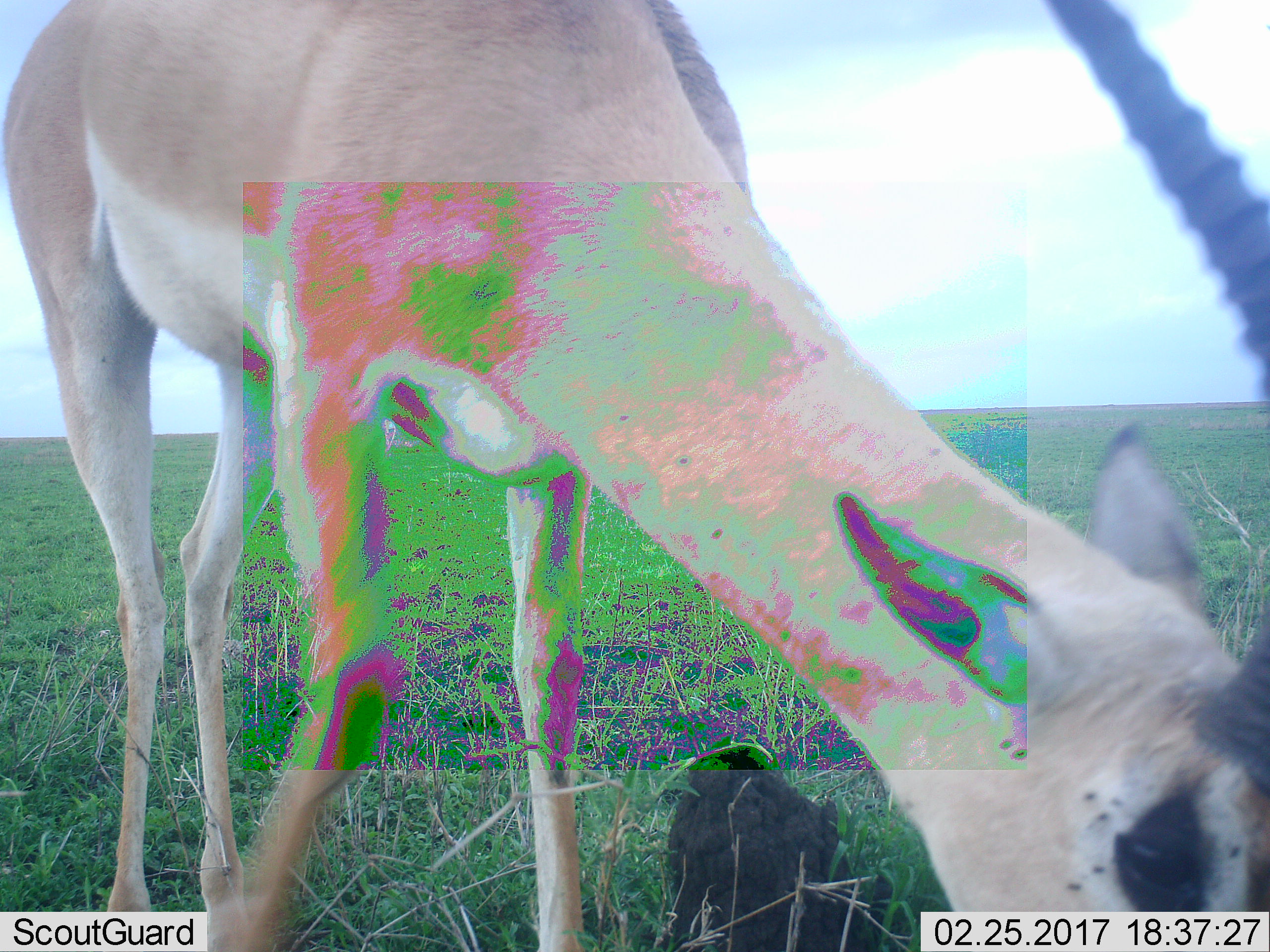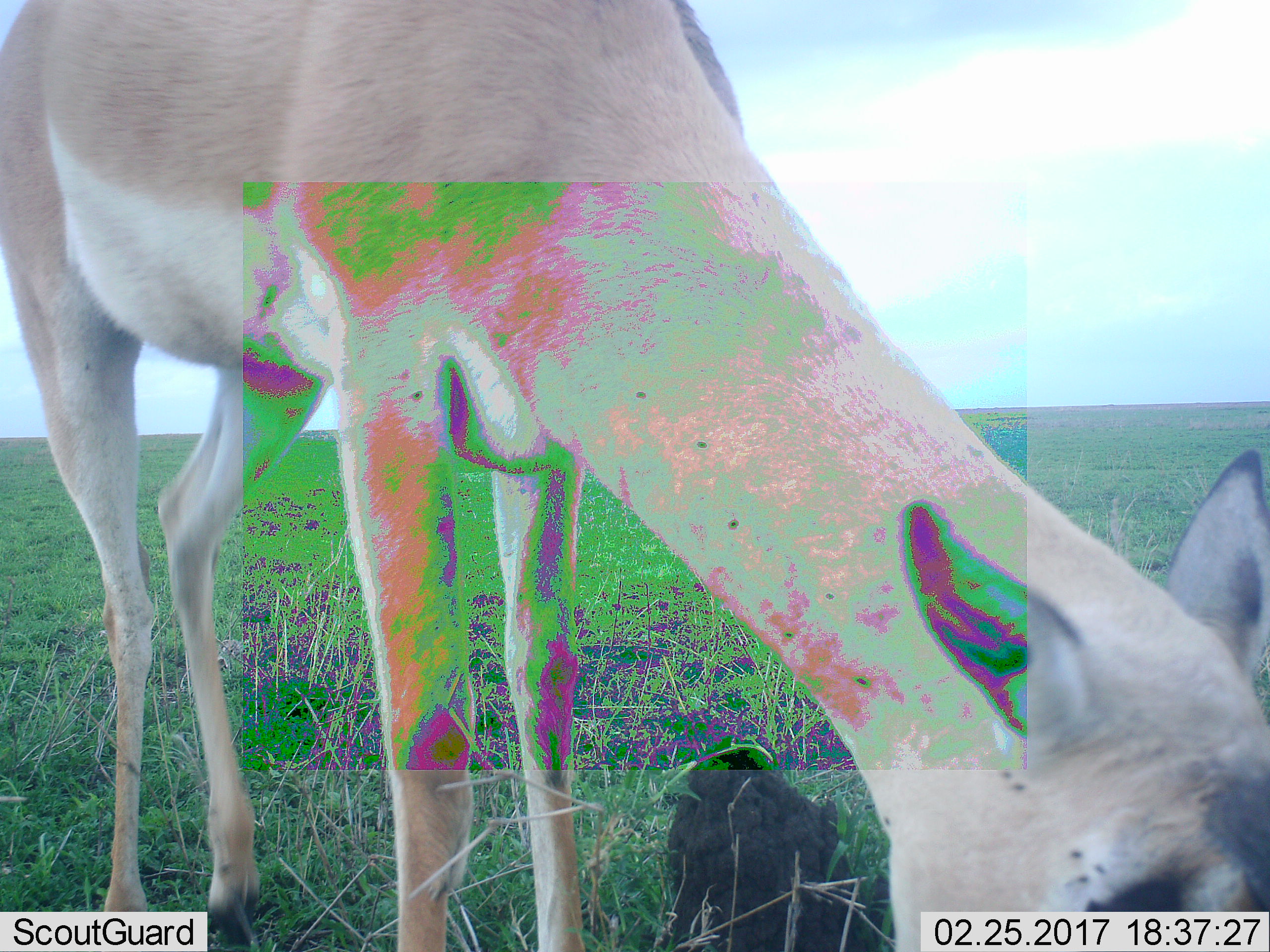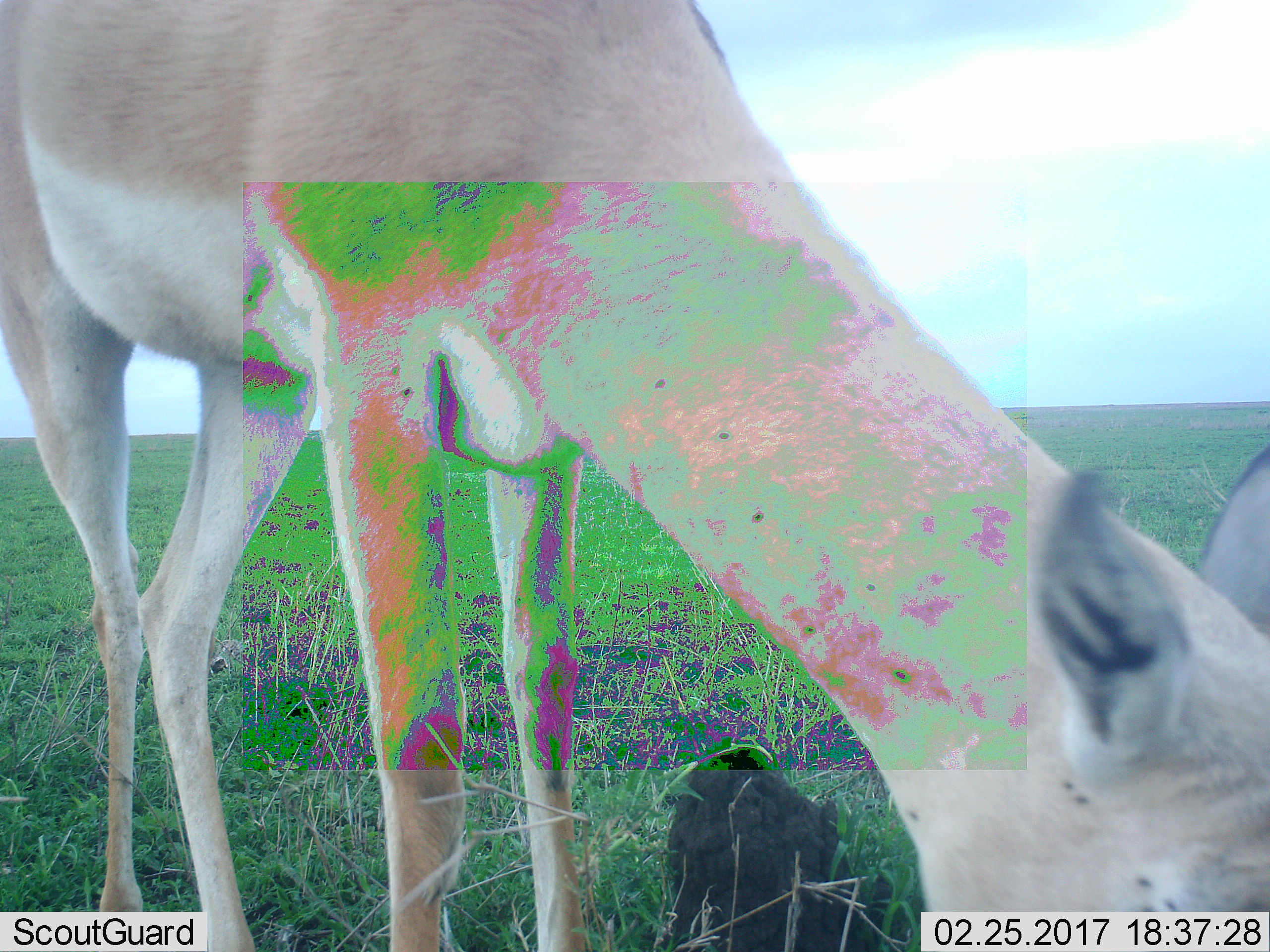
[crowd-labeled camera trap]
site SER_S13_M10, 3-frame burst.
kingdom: Animalia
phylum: Chordata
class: Mammalia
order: Artiodactyla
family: Bovidae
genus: Aepyceros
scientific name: Aepyceros melampus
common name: impala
Impala (Aepyceros melampus), count 1. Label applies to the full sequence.